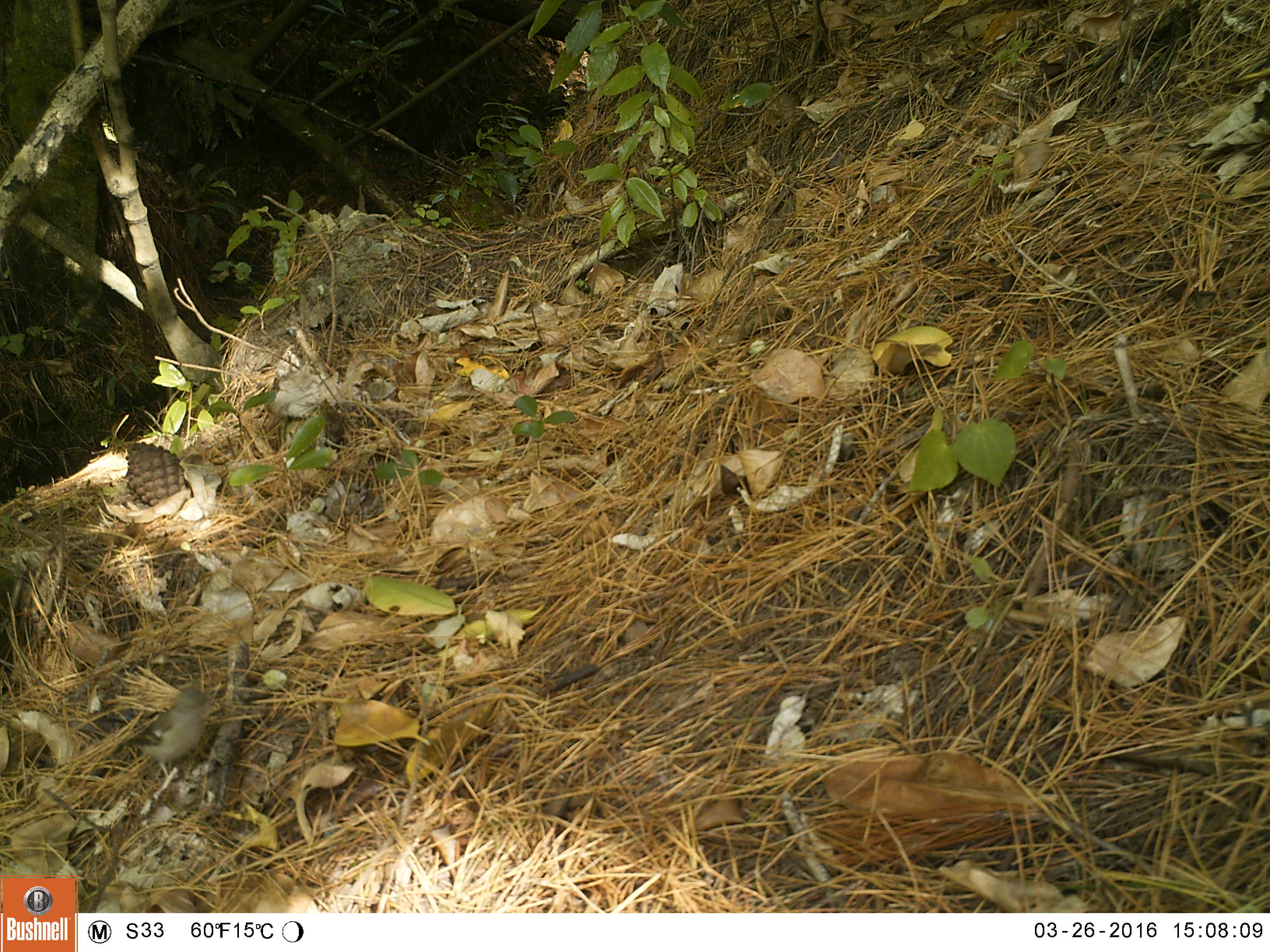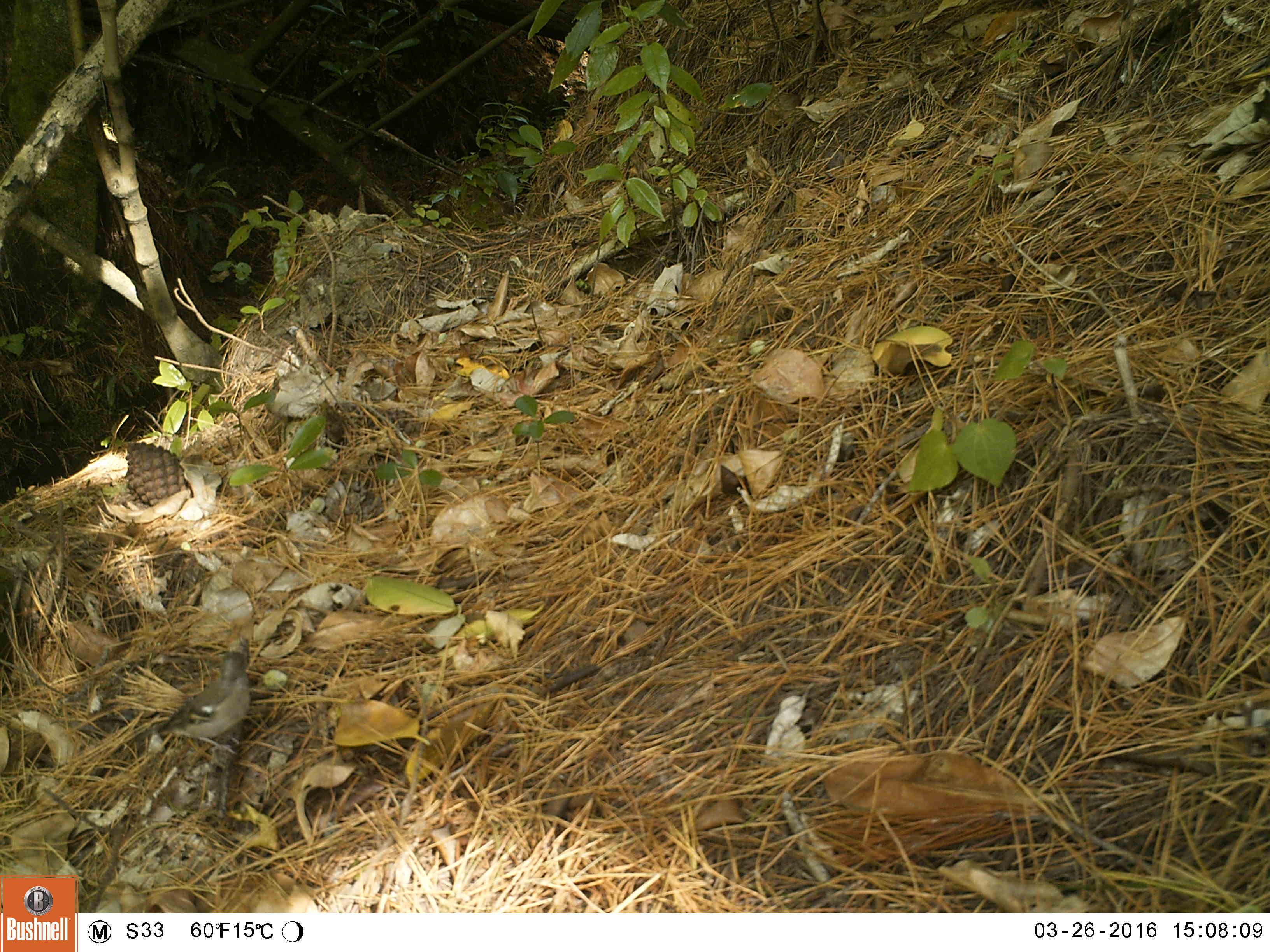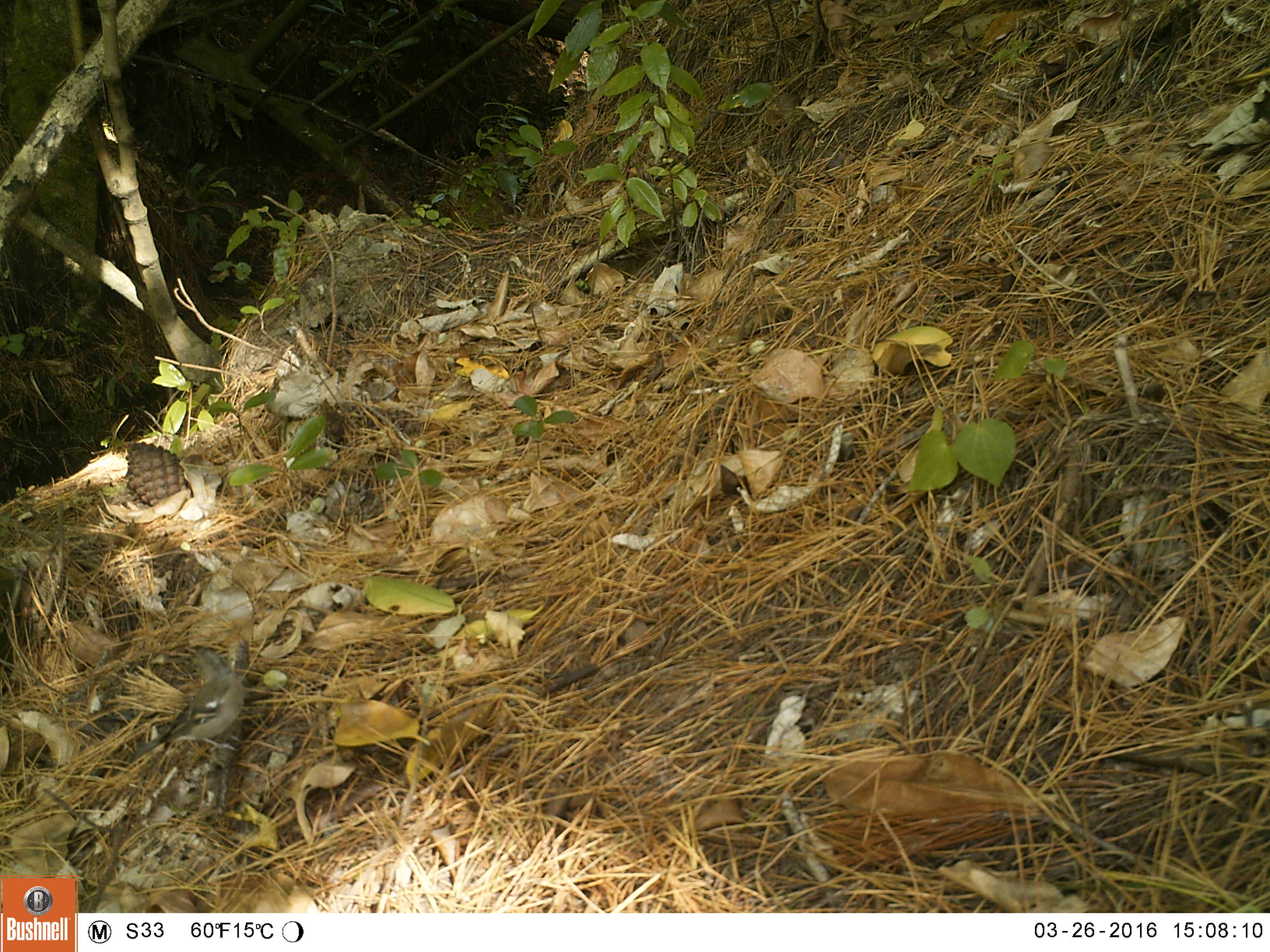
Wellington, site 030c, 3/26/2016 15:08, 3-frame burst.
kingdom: Animalia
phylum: Chordata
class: Aves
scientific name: Aves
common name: bird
Bird (Aves).